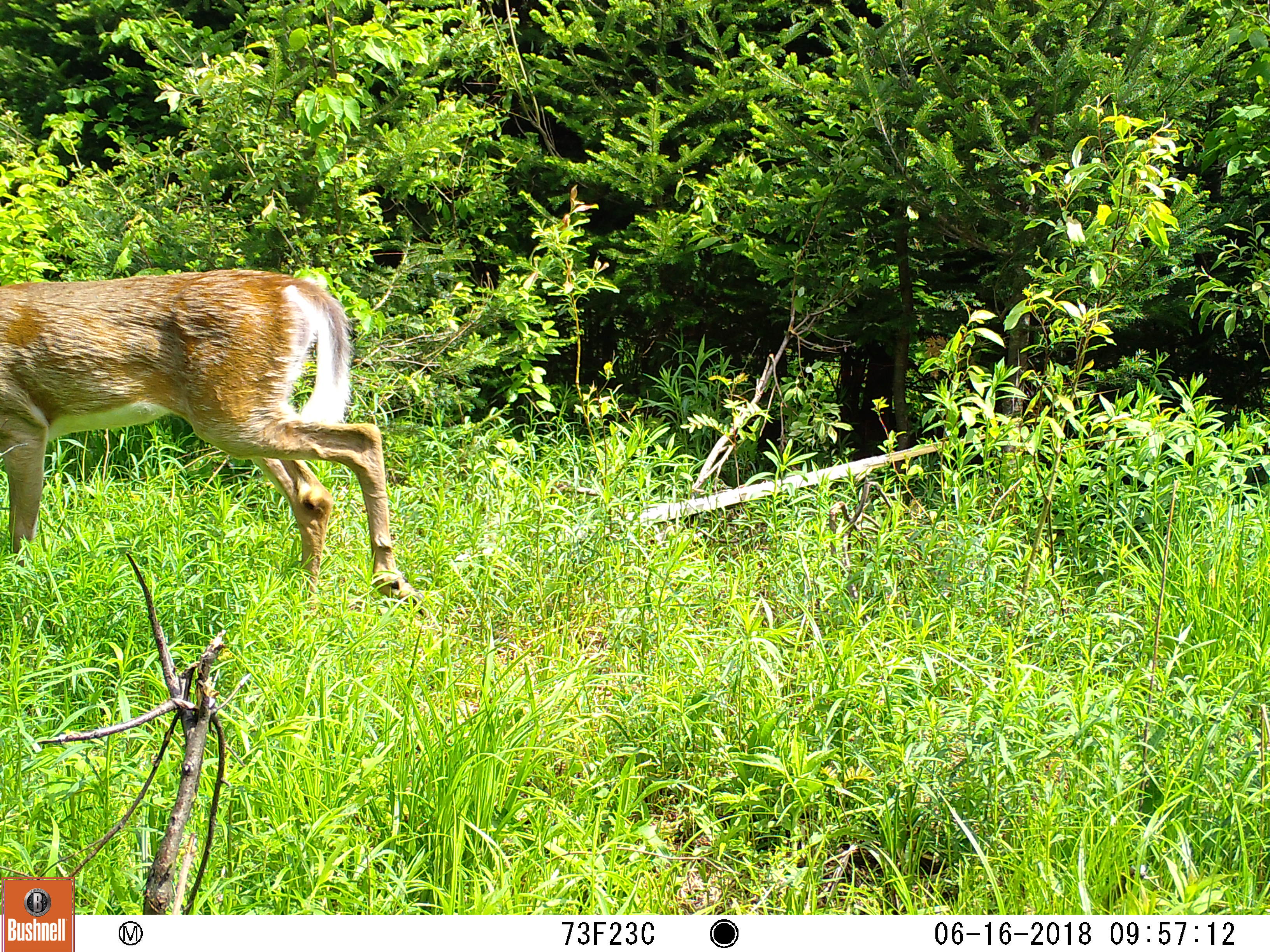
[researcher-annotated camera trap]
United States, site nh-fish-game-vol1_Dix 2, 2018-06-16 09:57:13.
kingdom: Animalia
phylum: Chordata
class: Mammalia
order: Artiodactyla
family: Cervidae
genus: Odocoileus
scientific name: Odocoileus virginianus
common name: white-tailed deer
White-tailed deer (Odocoileus virginianus).